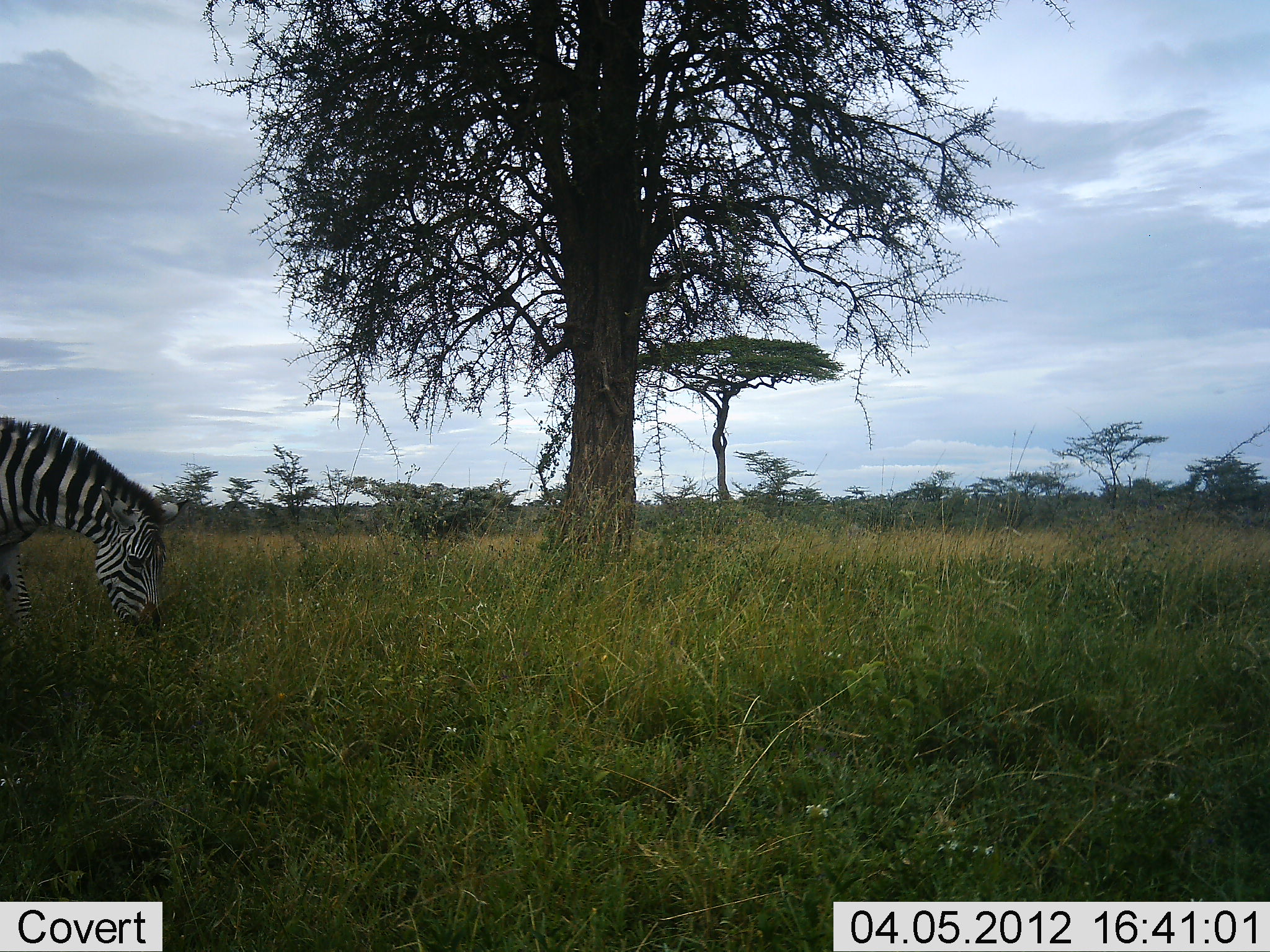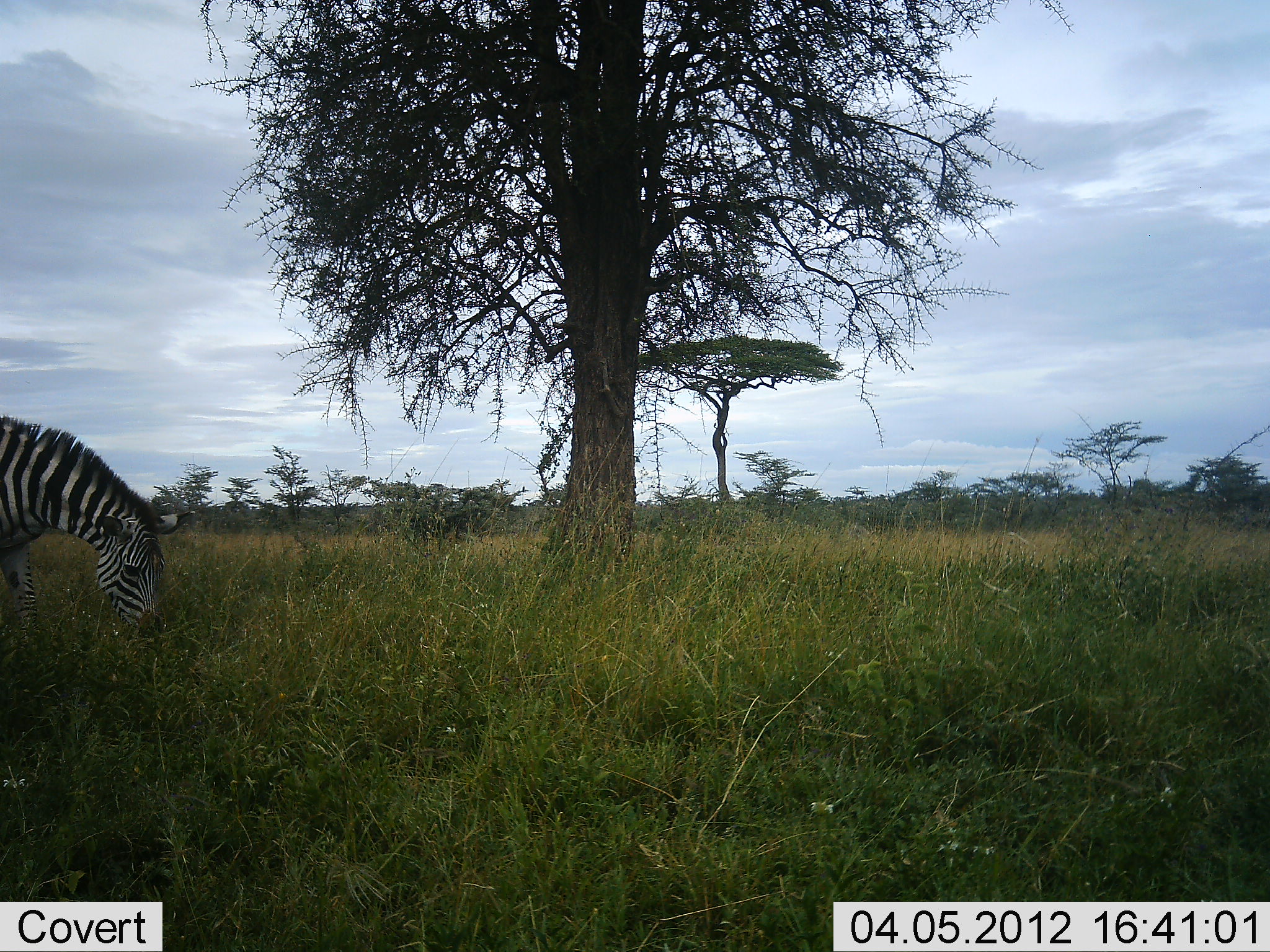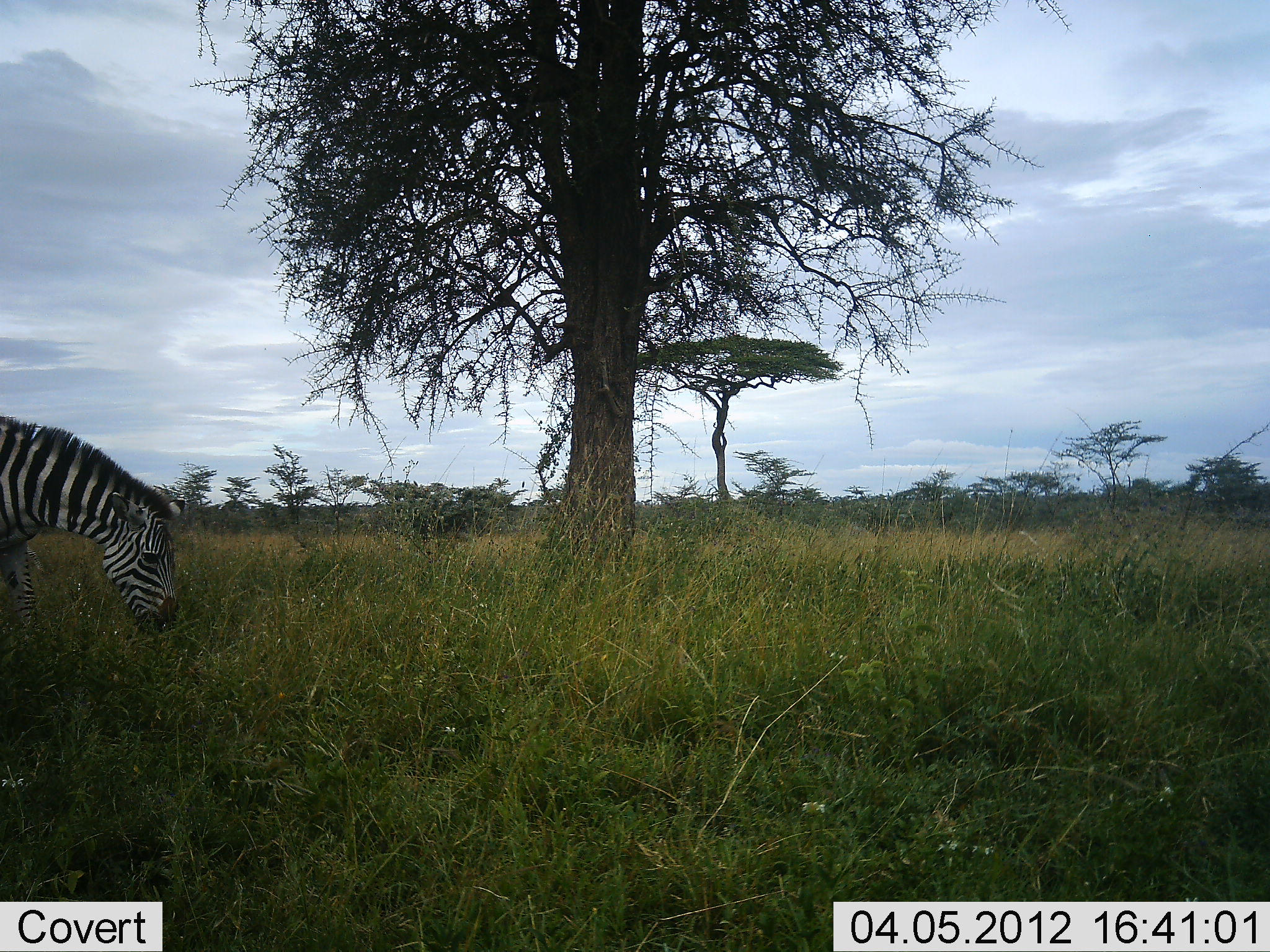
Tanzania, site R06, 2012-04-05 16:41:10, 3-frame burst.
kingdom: Animalia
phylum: Chordata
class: Mammalia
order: Perissodactyla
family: Equidae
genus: Equus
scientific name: Equus quagga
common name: plains zebra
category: zebra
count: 1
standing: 12%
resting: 0%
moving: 4%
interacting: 0%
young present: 0%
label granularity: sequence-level